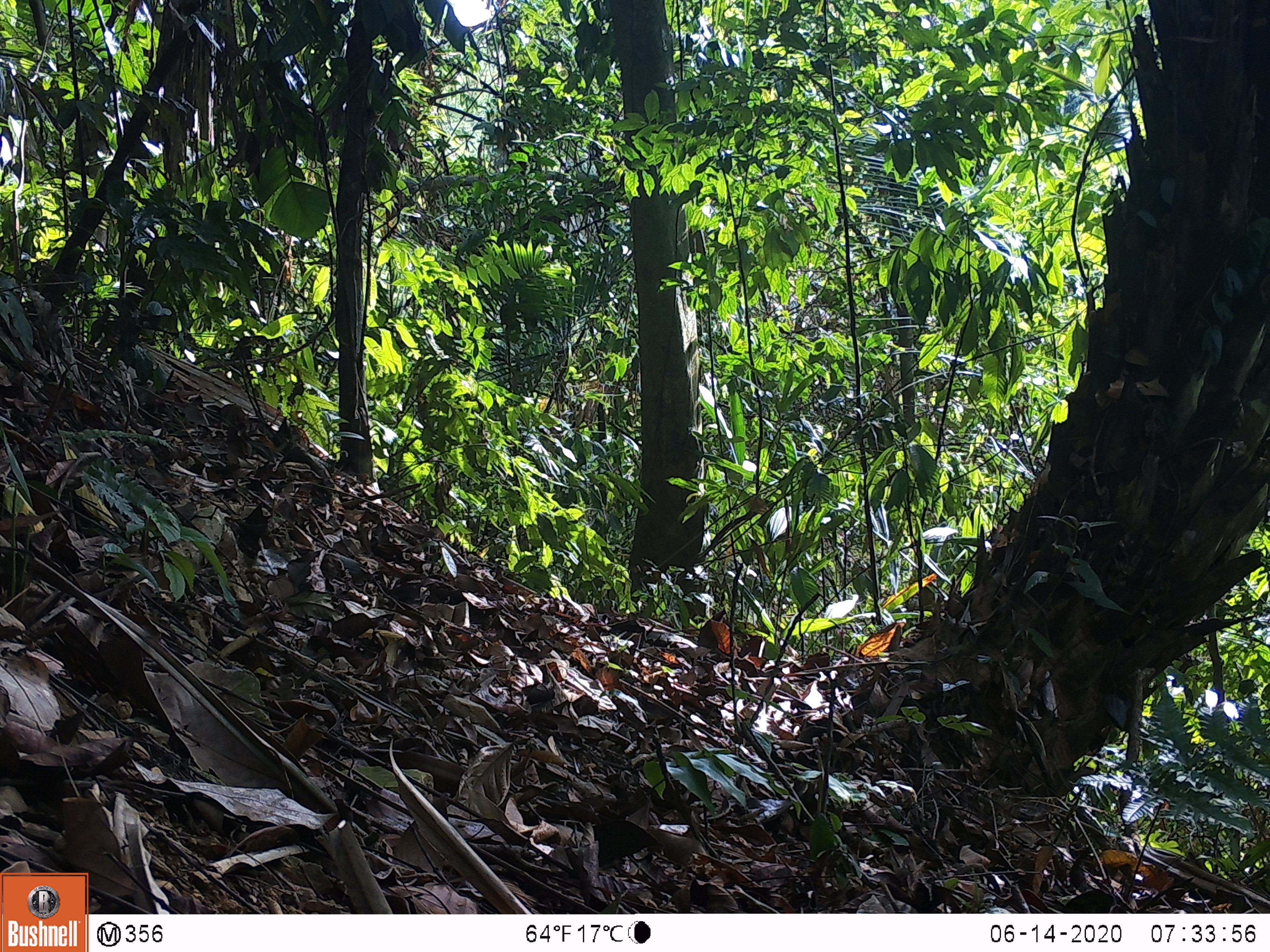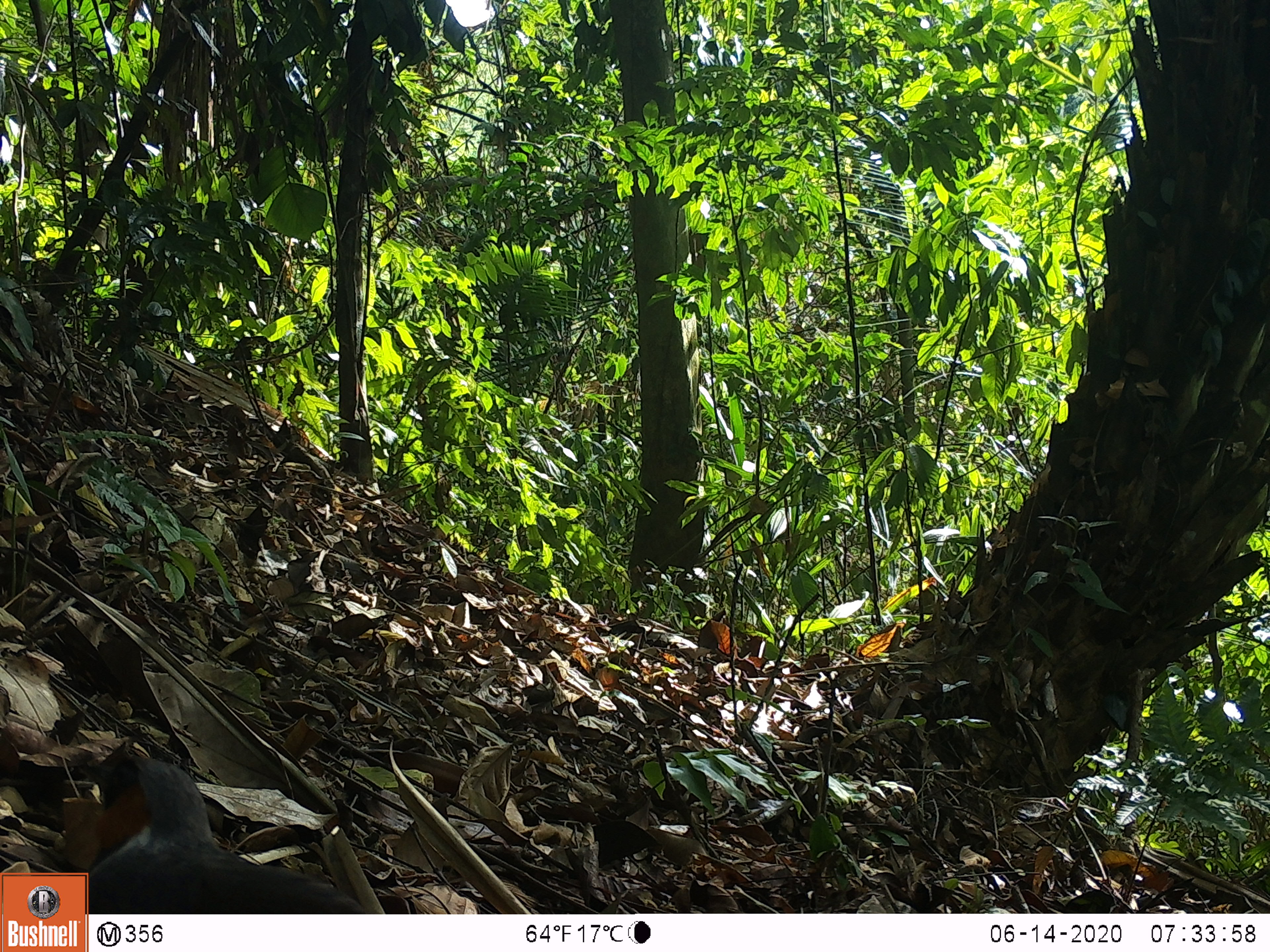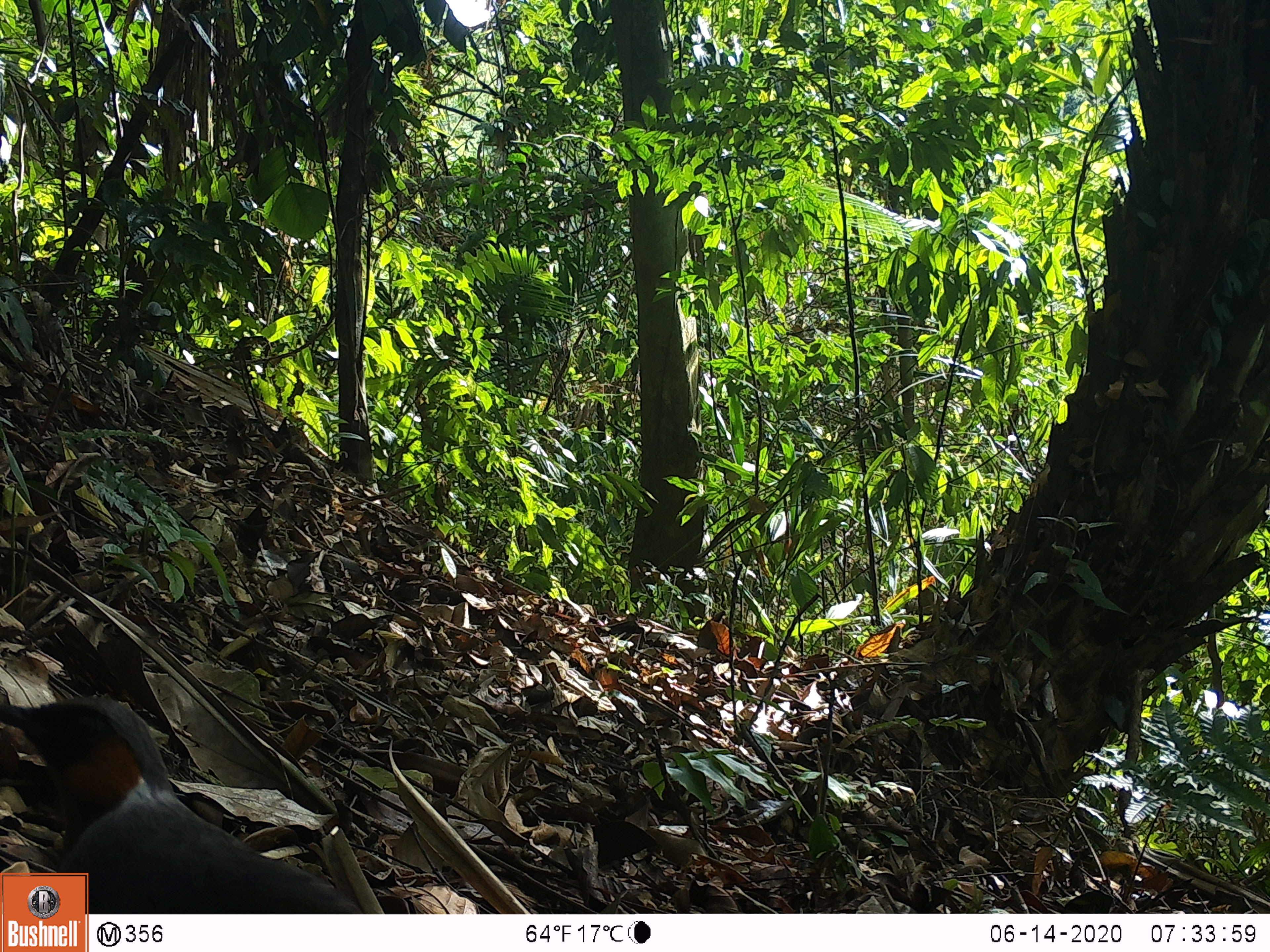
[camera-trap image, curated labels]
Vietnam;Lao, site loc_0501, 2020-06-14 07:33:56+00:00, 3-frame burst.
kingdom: Animalia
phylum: Chordata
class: Aves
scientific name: Aves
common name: bird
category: unidentified bird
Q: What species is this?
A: Unidentified bird (bird) (Aves).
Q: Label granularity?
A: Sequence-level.